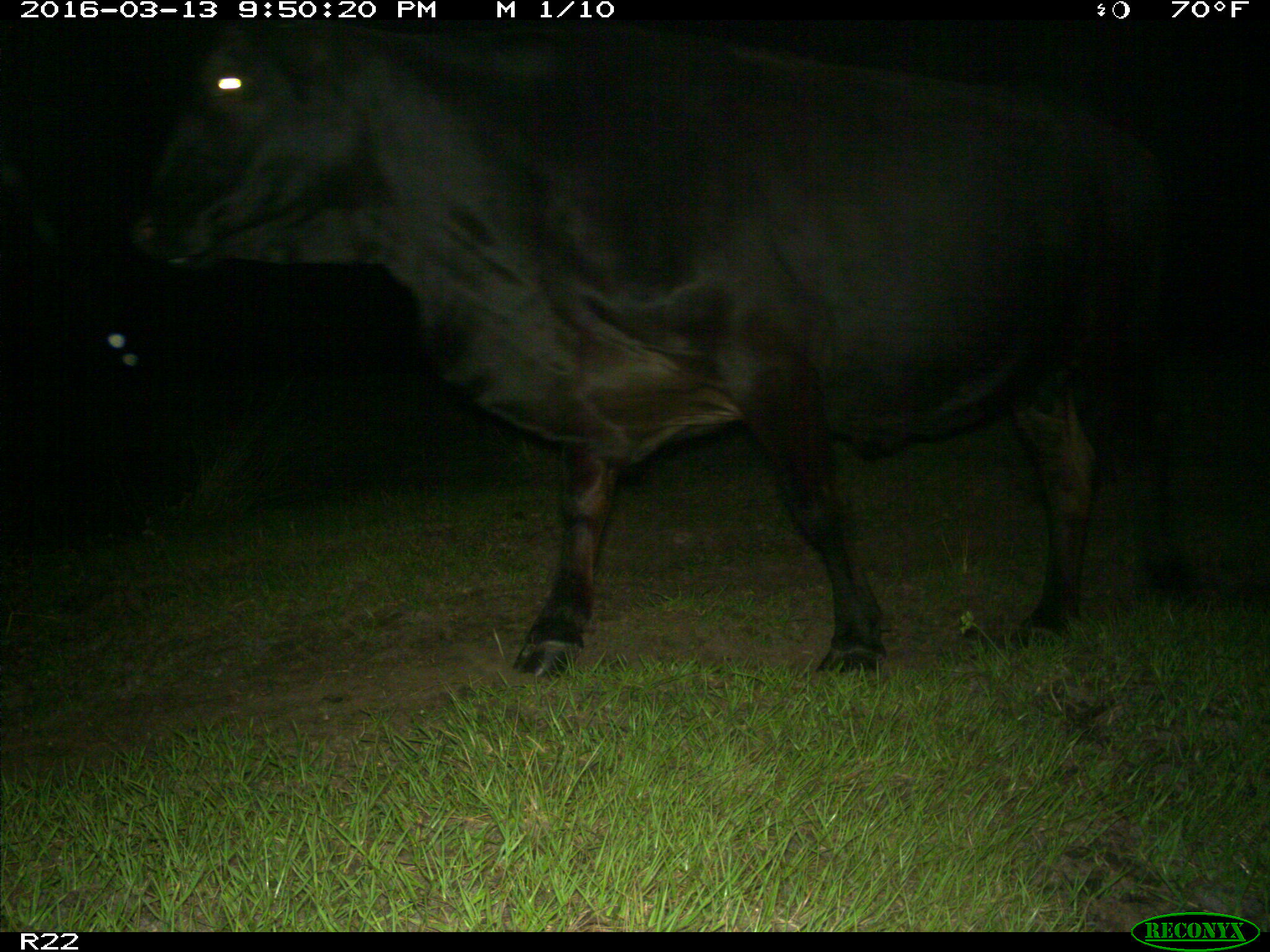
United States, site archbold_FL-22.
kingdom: Animalia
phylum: Chordata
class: Mammalia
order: Artiodactyla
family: Bovidae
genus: Bos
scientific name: Bos taurus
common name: domestic cow